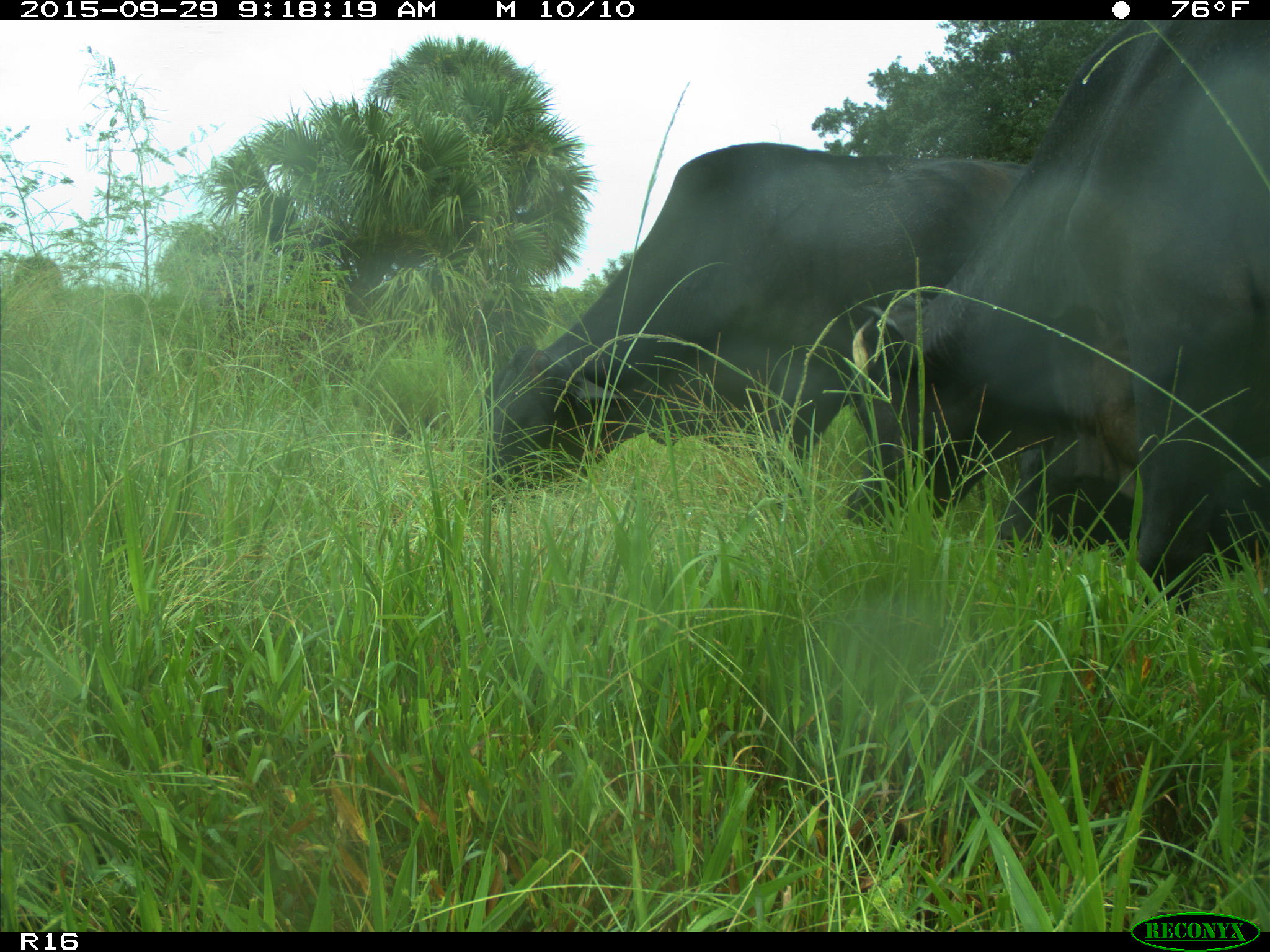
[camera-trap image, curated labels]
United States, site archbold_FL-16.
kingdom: Animalia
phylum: Chordata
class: Mammalia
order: Artiodactyla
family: Bovidae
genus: Bos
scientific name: Bos taurus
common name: domestic cow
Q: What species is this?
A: Bos taurus (domestic cow).